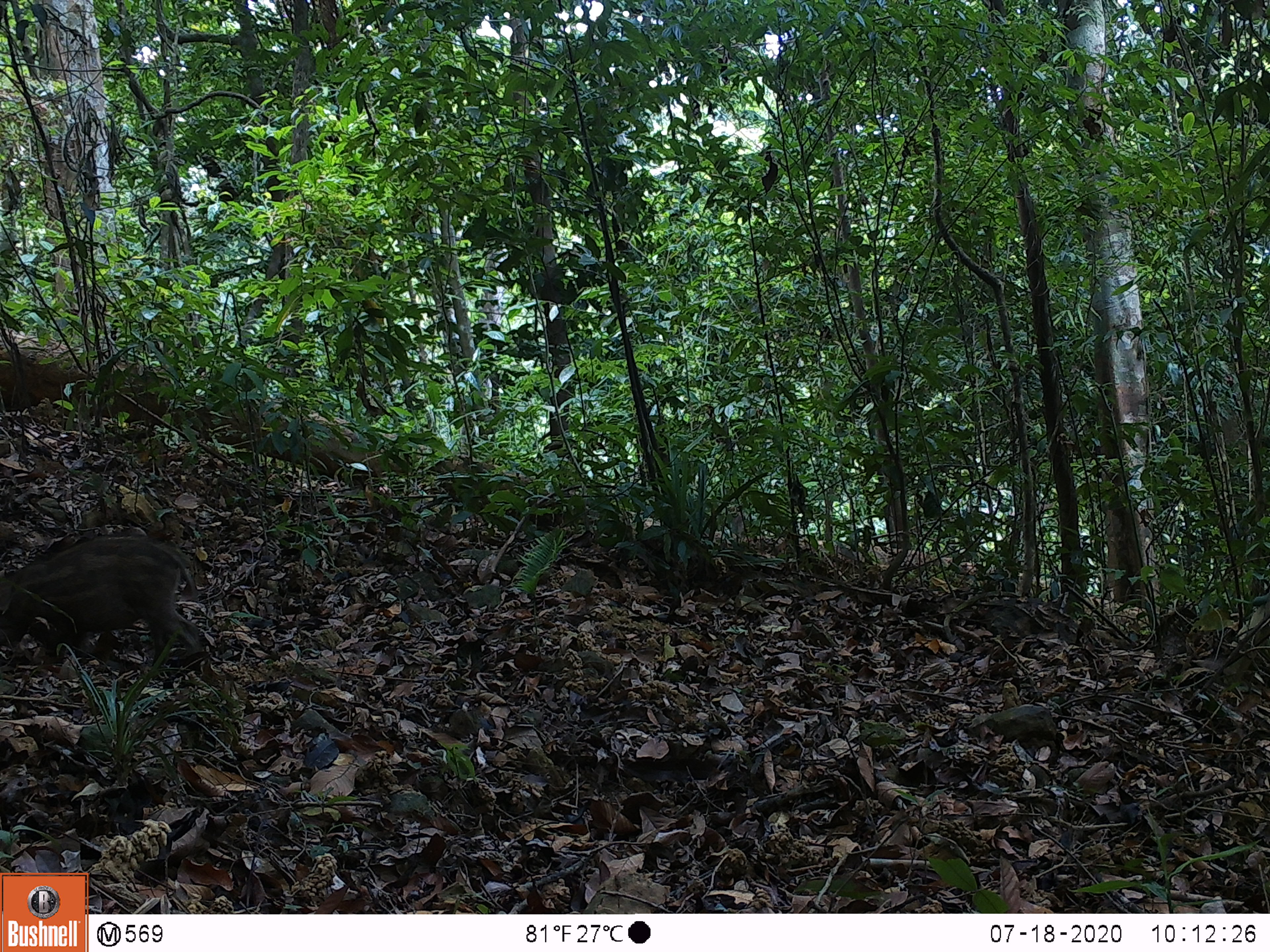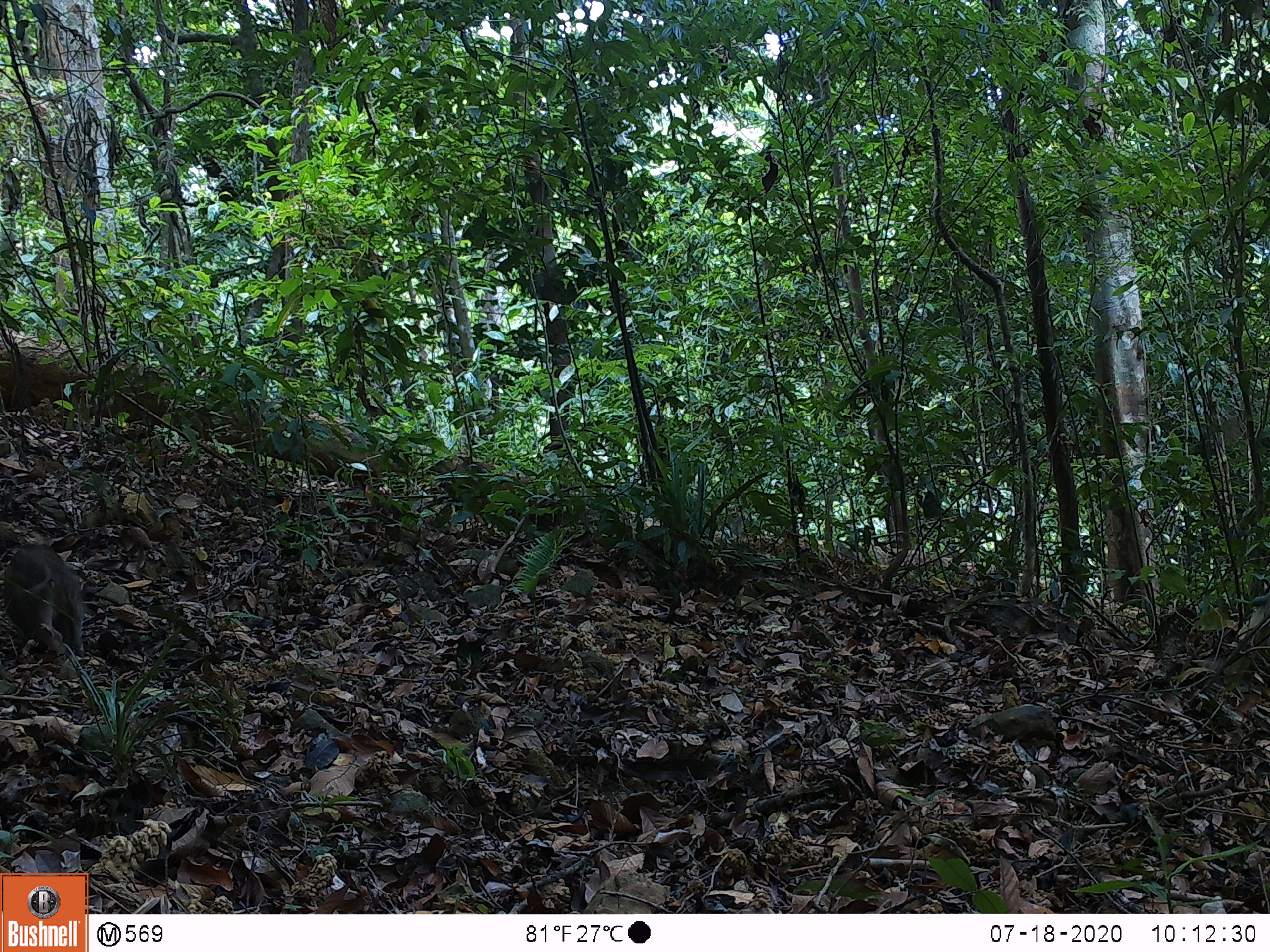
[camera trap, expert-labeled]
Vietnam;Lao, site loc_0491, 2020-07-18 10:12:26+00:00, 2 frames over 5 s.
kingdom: Animalia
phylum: Chordata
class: Mammalia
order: Artiodactyla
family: Suidae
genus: Sus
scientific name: Sus scrofa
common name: eurasian wild pig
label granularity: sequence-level